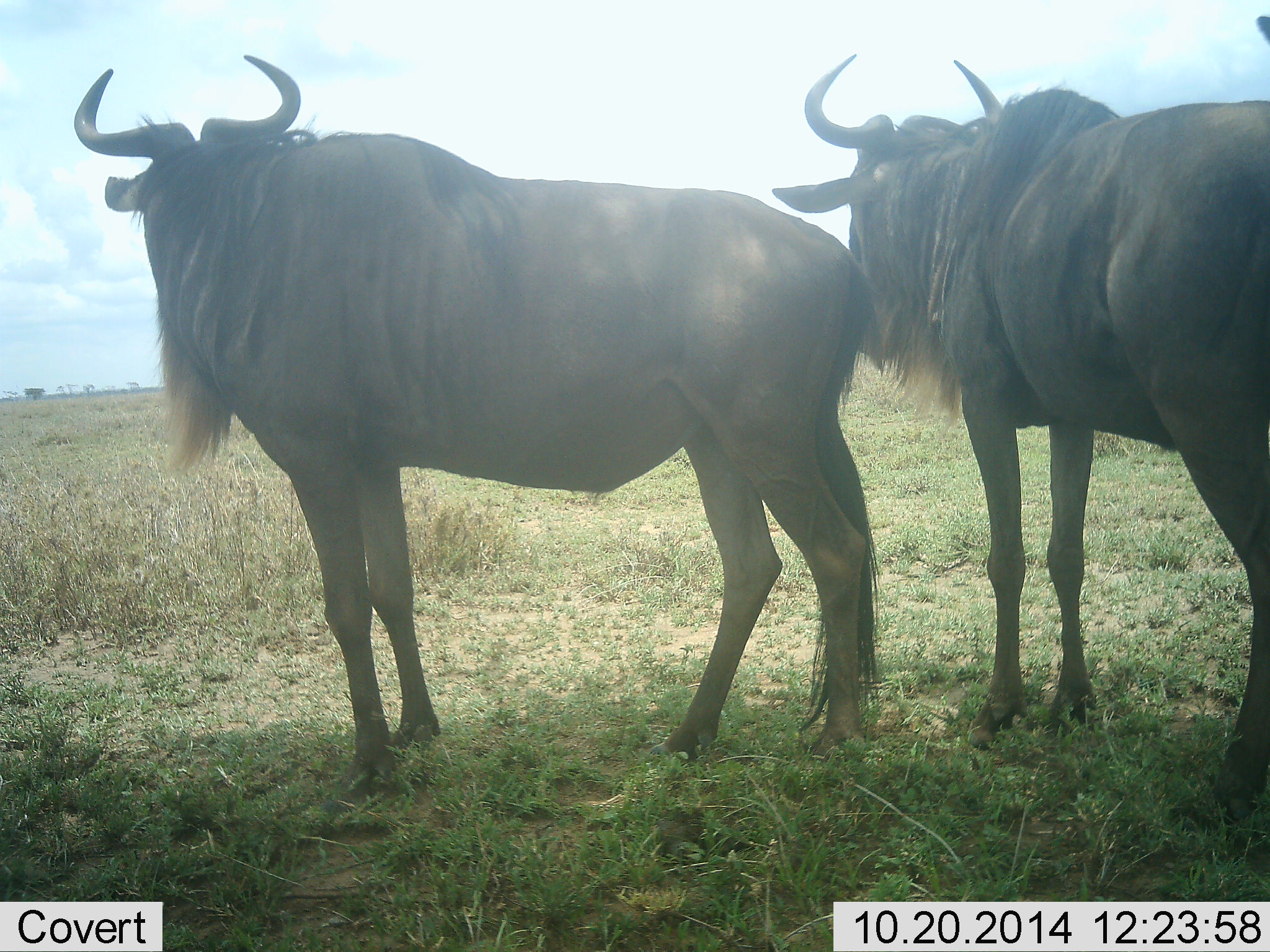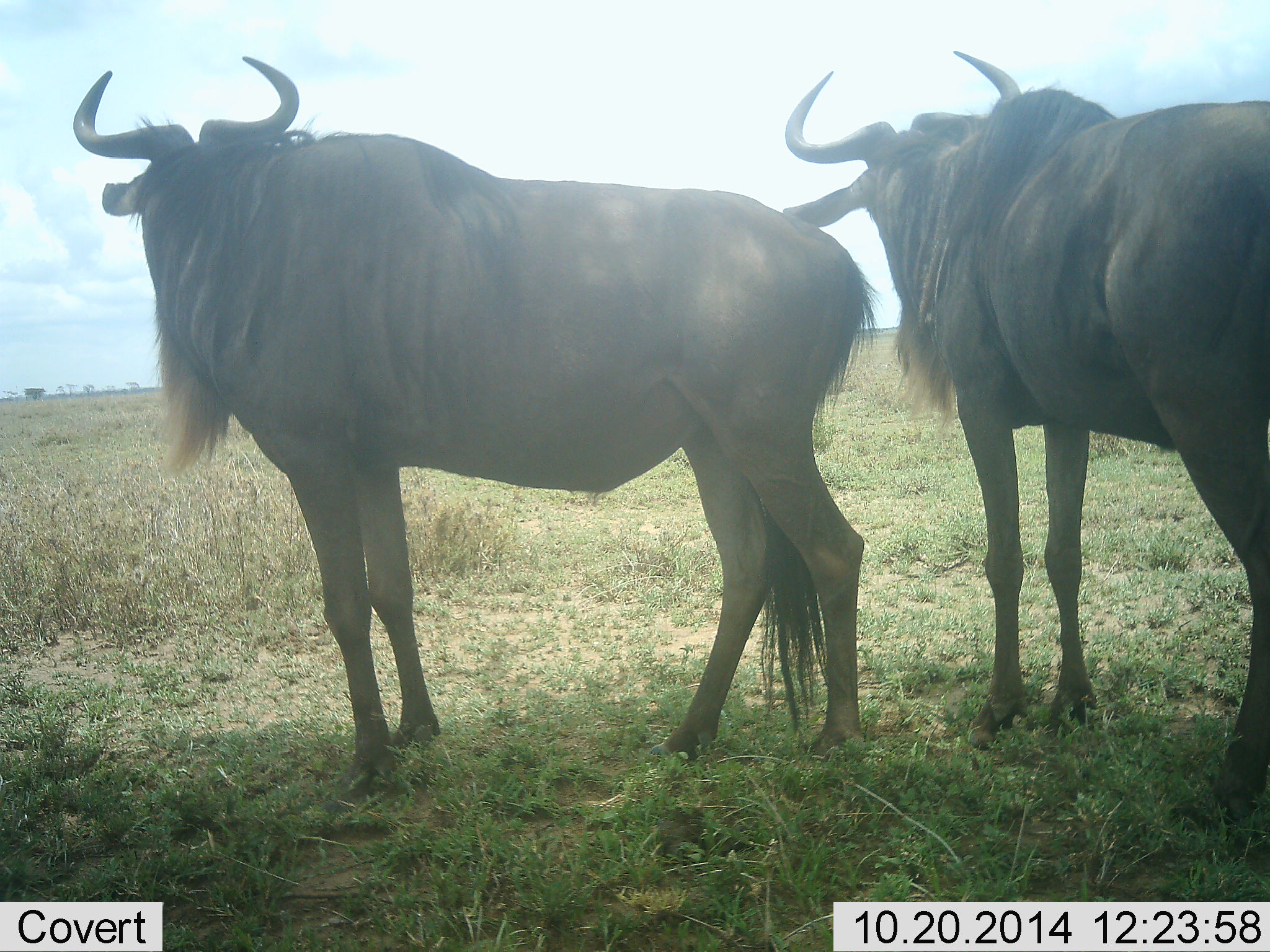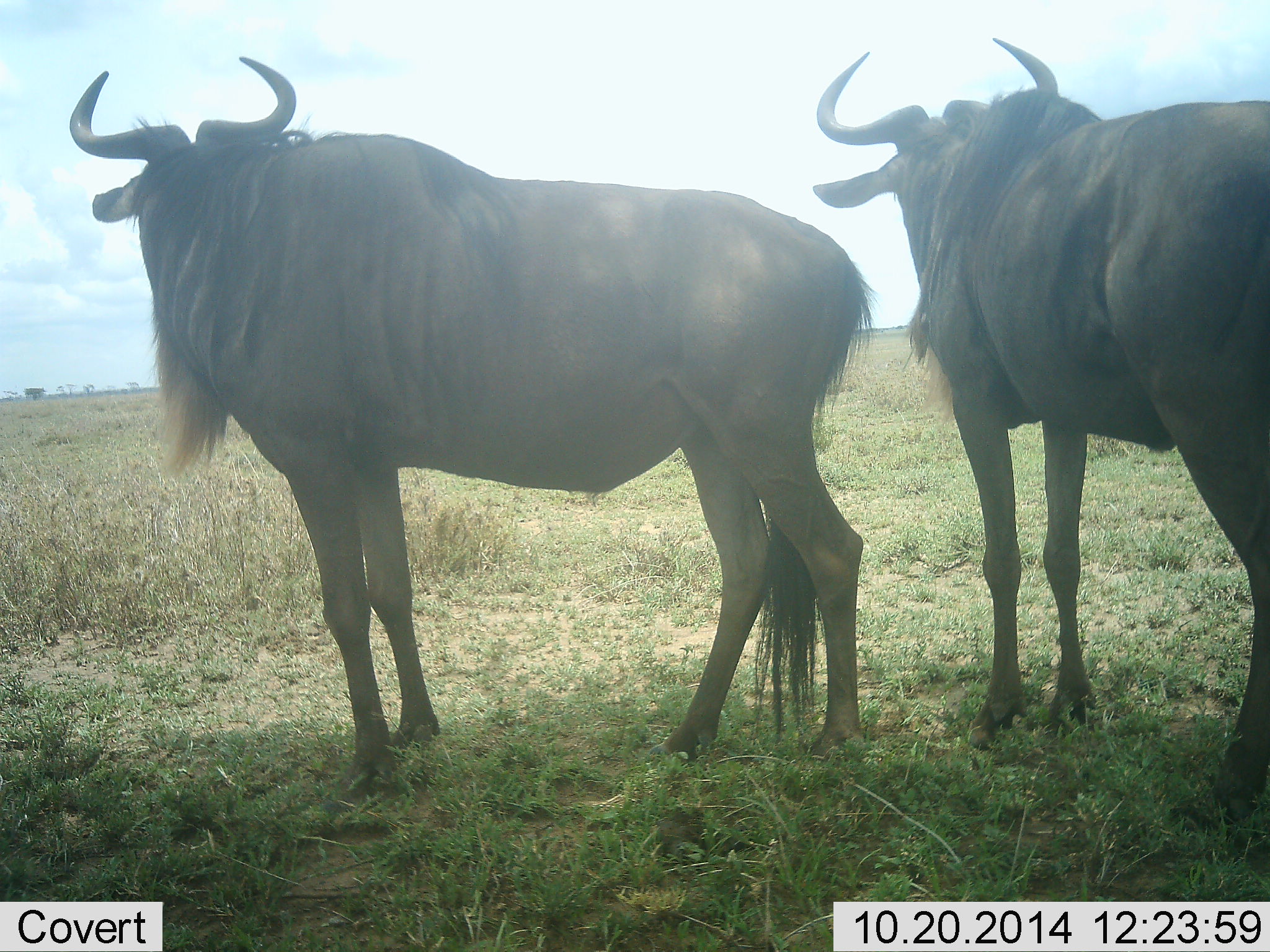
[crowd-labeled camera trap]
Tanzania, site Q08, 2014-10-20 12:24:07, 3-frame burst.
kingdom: Animalia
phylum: Chordata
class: Mammalia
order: Artiodactyla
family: Bovidae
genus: Connochaetes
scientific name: Connochaetes taurinus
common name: blue wildebeest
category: wildebeest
Wildebeest (blue wildebeest) (Connochaetes taurinus), count 2. Behavior (volunteer vote fractions): standing 100%, resting 0%, moving 0%, interacting 0%. Young present (vote fraction): 0%. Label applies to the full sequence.